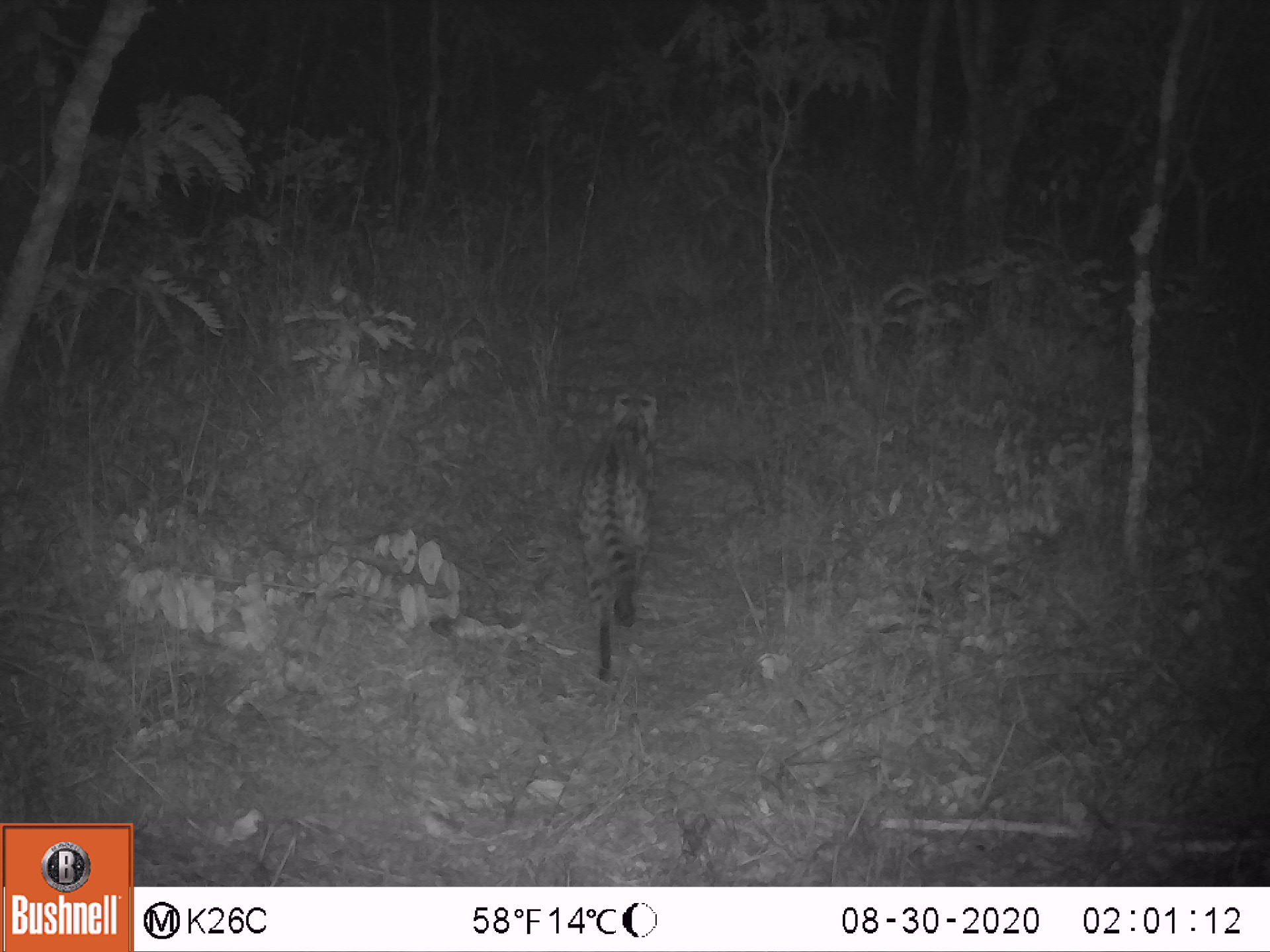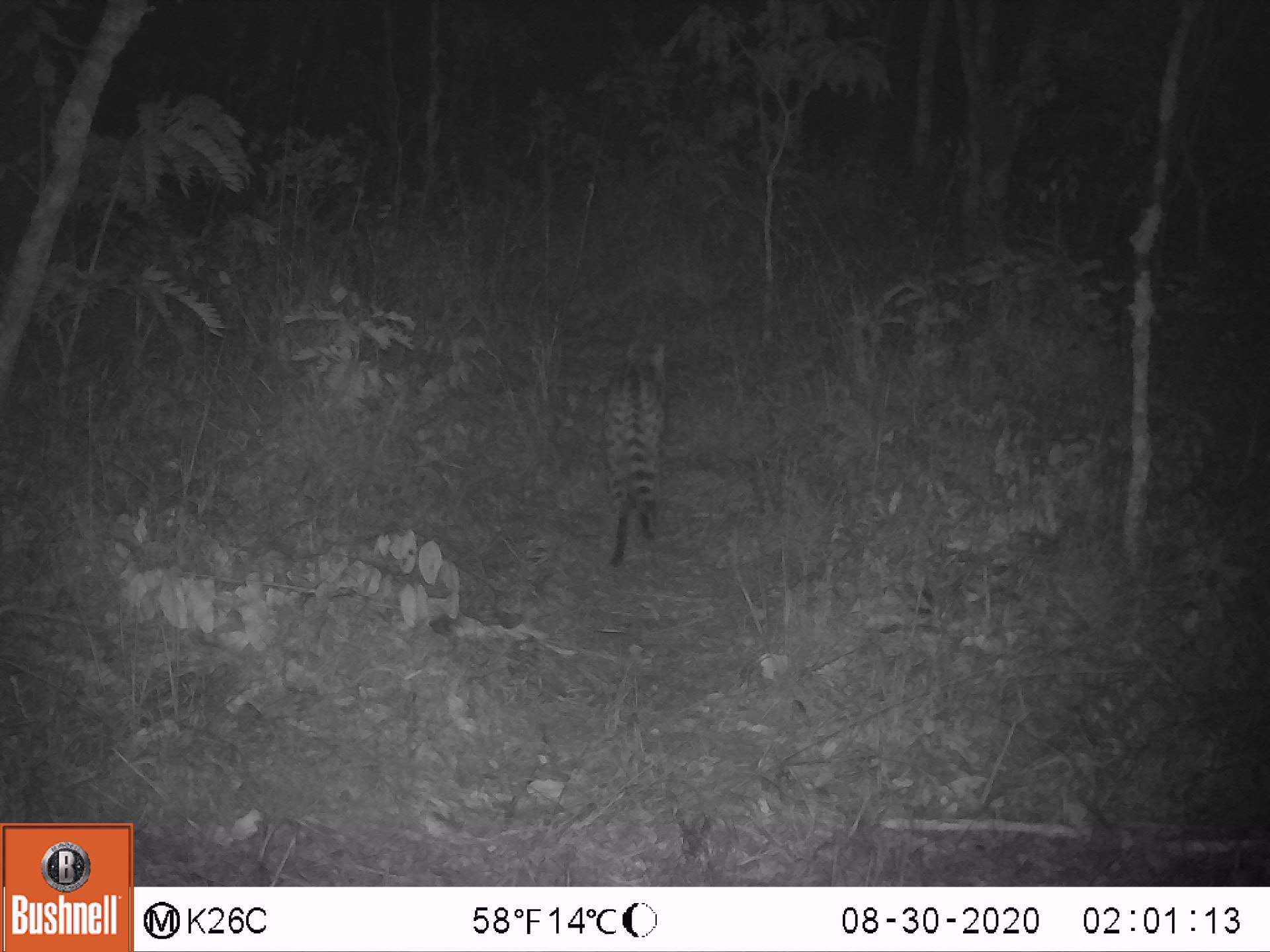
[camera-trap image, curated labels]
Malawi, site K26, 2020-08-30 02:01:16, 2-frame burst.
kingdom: Animalia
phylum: Chordata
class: Mammalia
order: Carnivora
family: Felidae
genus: Leptailurus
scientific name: Leptailurus serval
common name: serval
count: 1